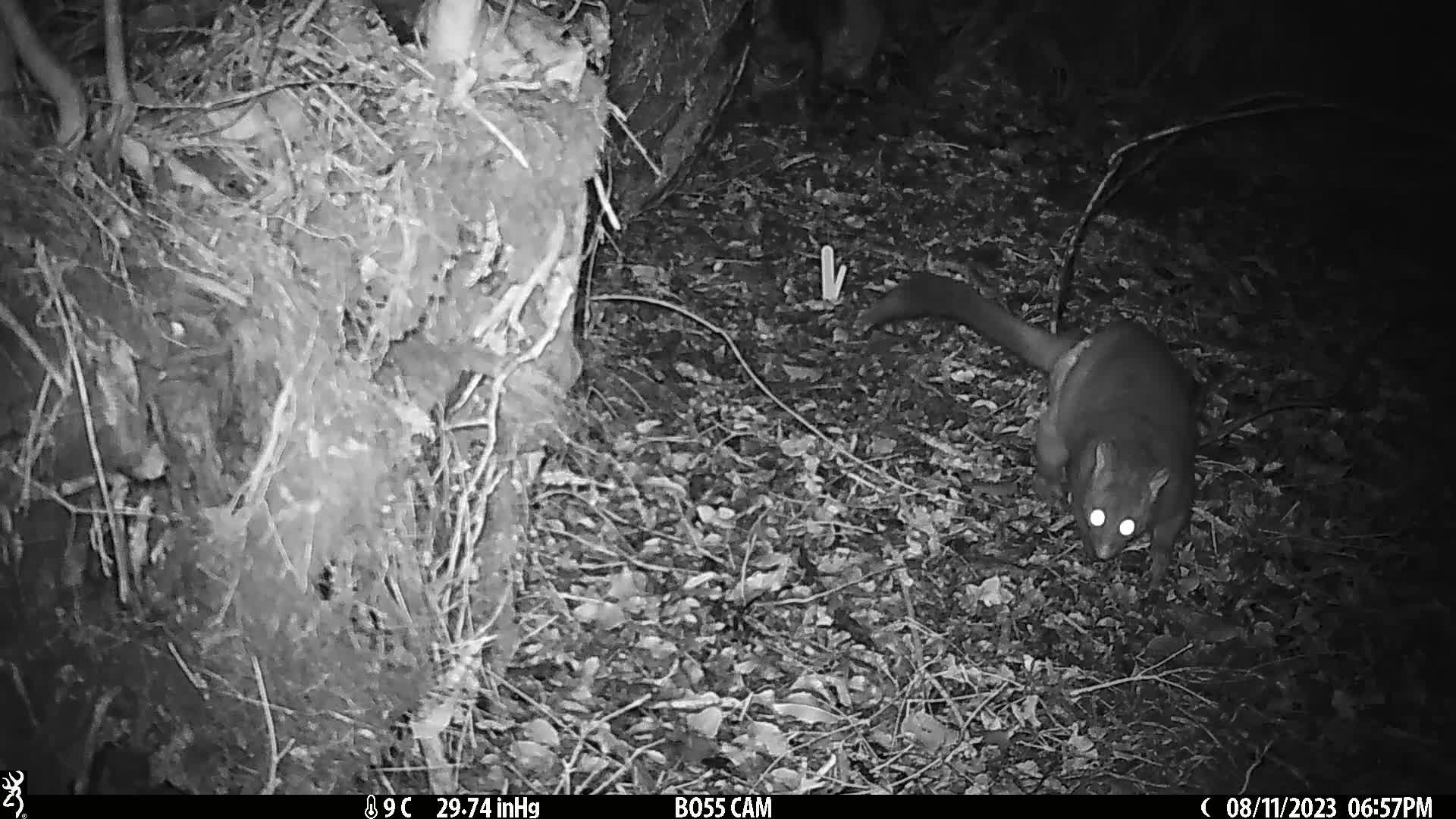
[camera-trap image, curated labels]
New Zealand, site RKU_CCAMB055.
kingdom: Animalia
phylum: Chordata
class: Mammalia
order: Diprotodontia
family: Phalangeridae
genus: Trichosurus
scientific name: Trichosurus vulpecula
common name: common brushtail possum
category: possum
Possum (common brushtail possum) (Trichosurus vulpecula).